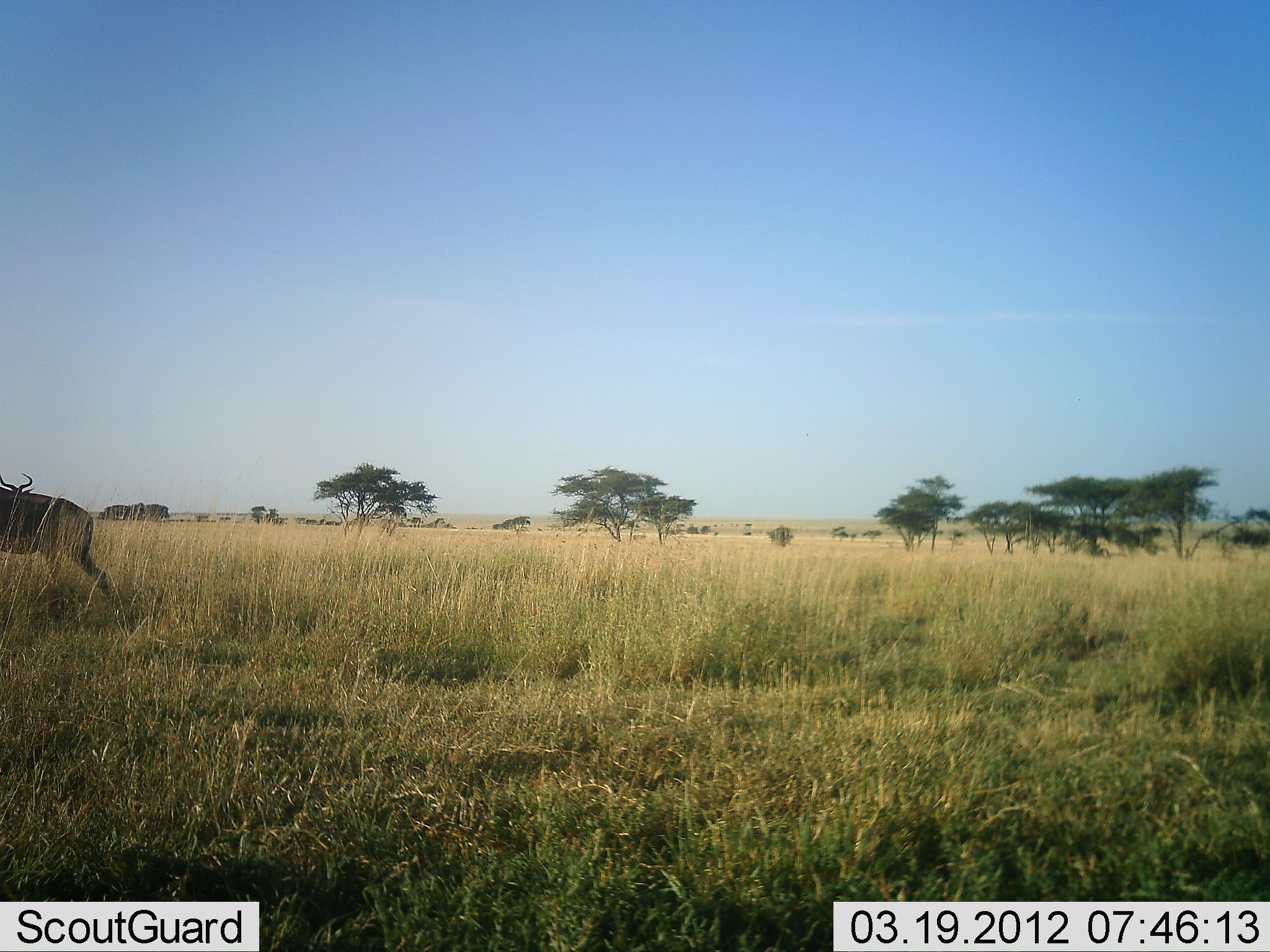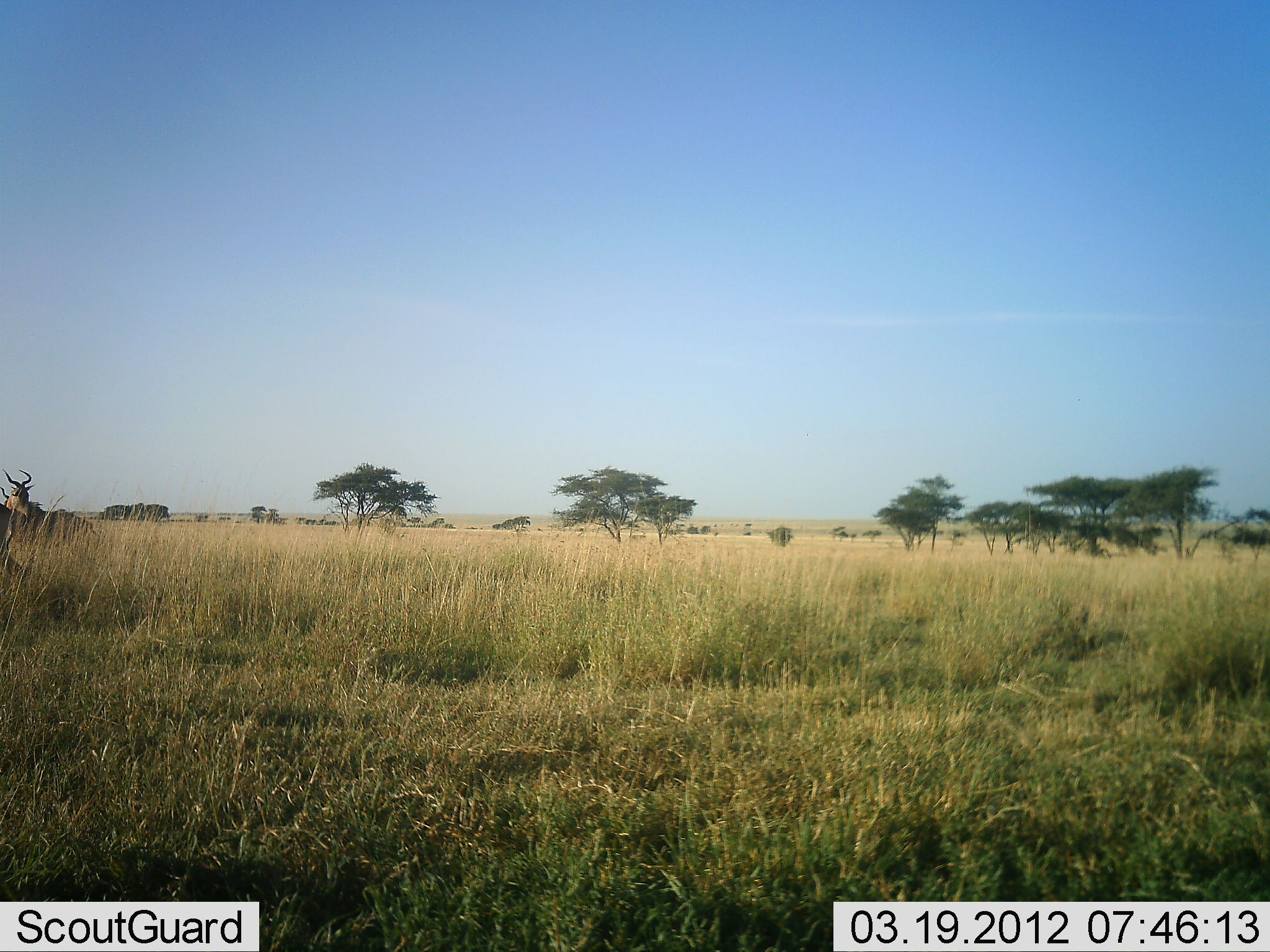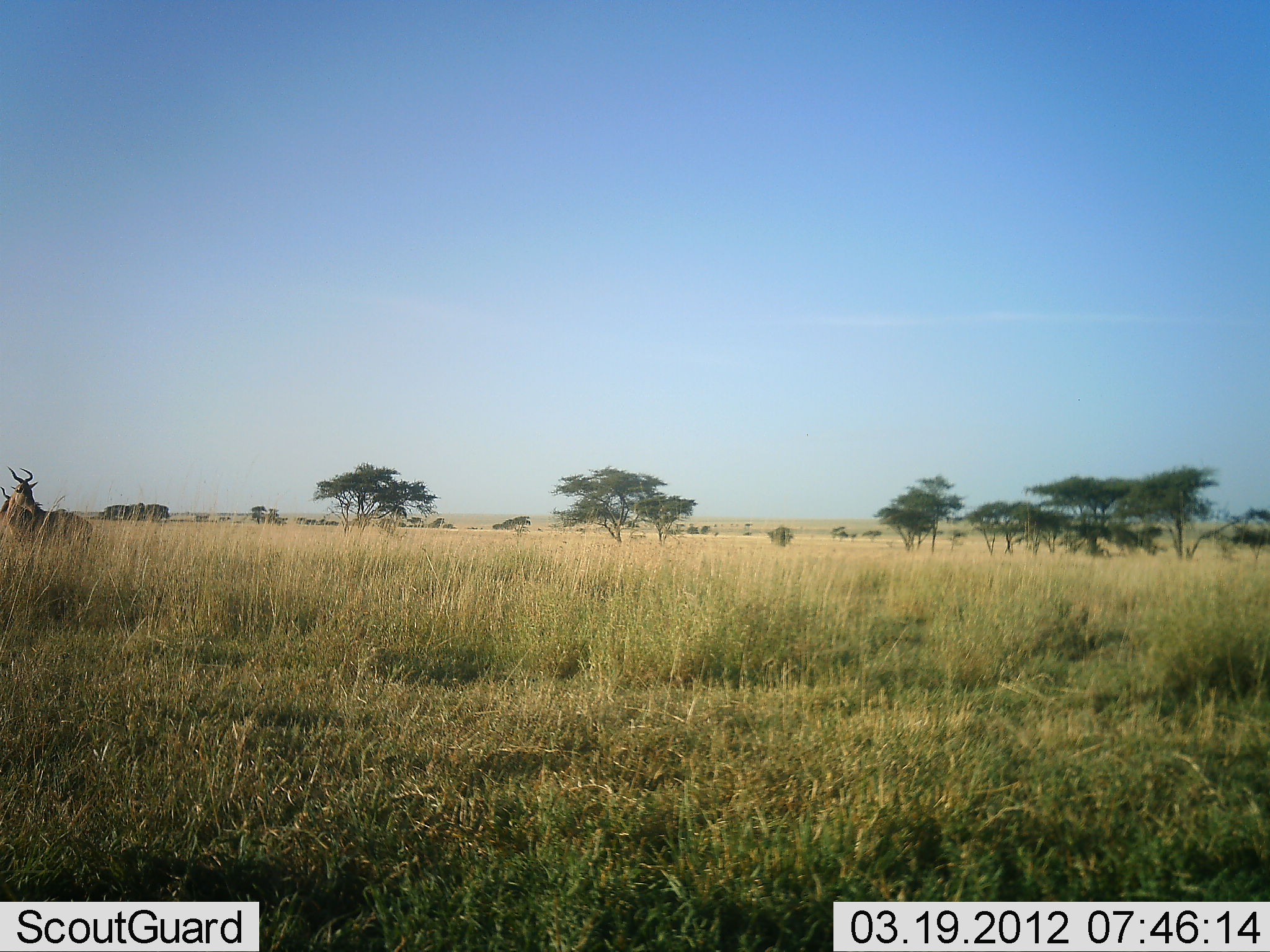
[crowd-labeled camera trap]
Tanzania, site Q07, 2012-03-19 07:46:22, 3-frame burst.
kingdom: Animalia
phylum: Chordata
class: Mammalia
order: Artiodactyla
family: Bovidae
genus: Alcelaphus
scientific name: Alcelaphus buselaphus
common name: hartebeest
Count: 2.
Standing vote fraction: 88%.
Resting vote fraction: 0%.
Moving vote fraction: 88%.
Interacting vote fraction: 0%.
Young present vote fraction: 0%.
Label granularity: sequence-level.